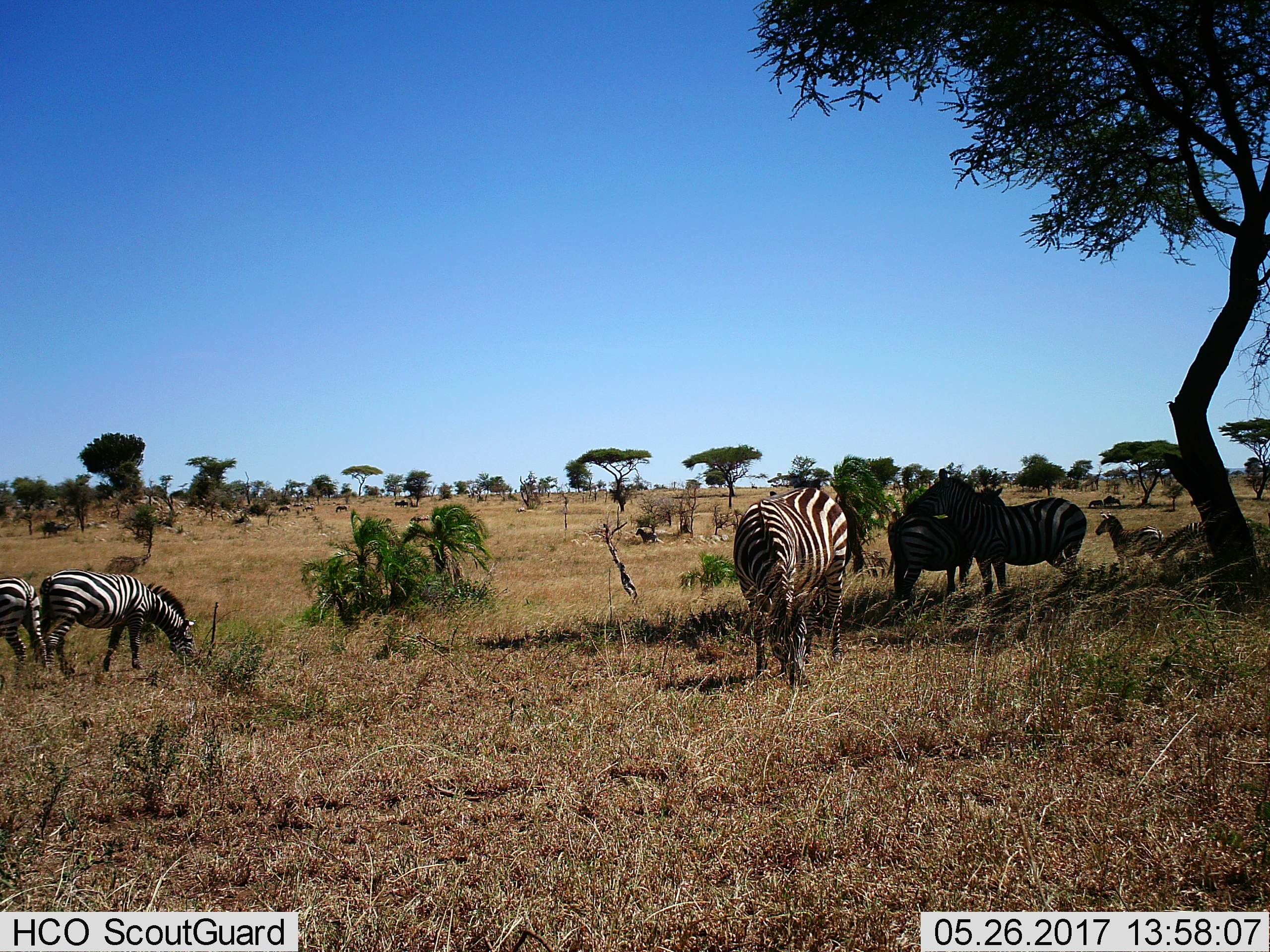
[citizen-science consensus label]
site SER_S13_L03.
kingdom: Animalia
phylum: Chordata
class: Mammalia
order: Perissodactyla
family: Equidae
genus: Equus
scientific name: Equus quagga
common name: plains zebra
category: zebraplains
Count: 11-50.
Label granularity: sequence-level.